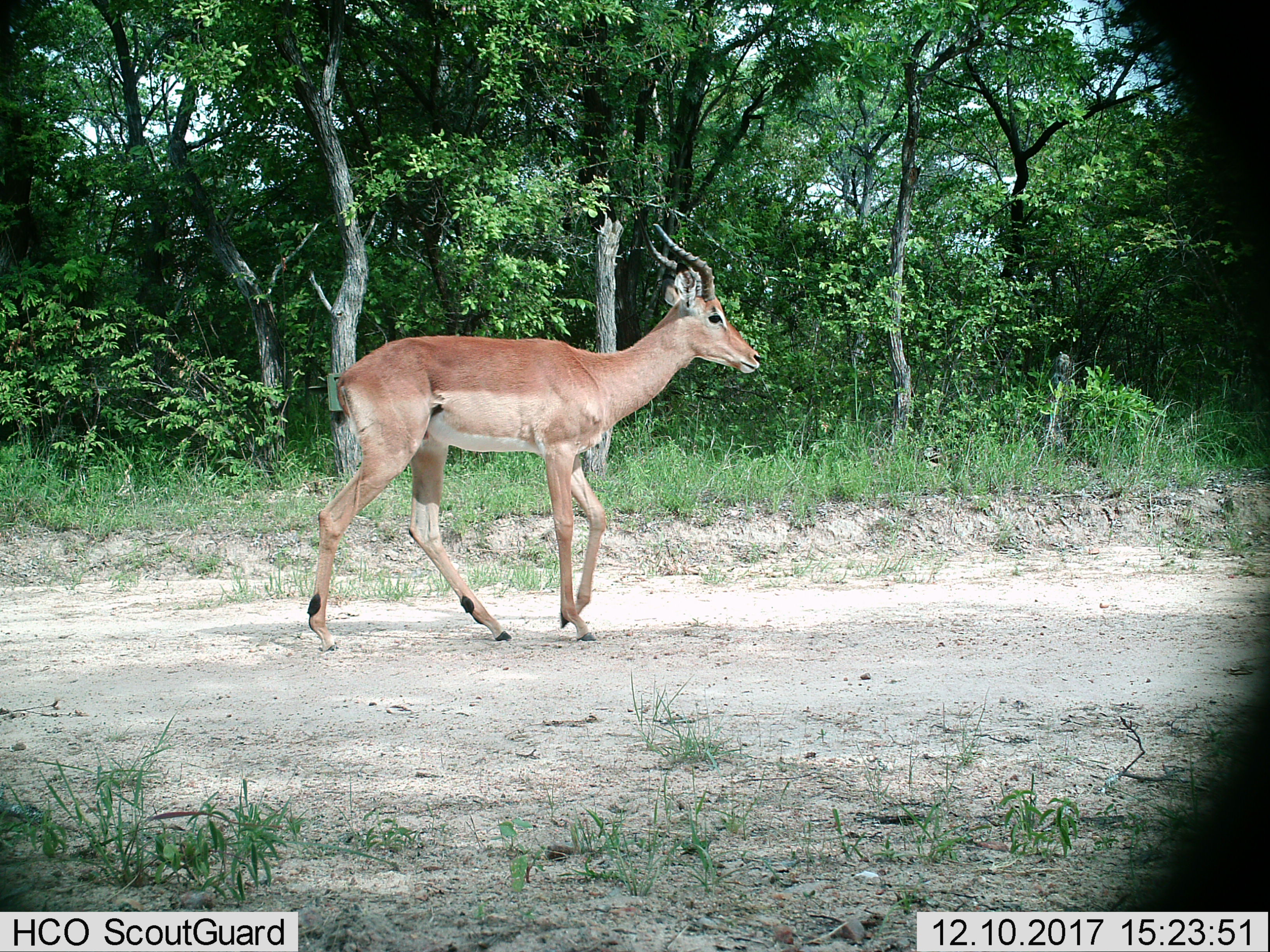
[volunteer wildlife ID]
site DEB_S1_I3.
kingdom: Animalia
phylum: Chordata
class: Mammalia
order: Artiodactyla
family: Bovidae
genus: Aepyceros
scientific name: Aepyceros melampus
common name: impala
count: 1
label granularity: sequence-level